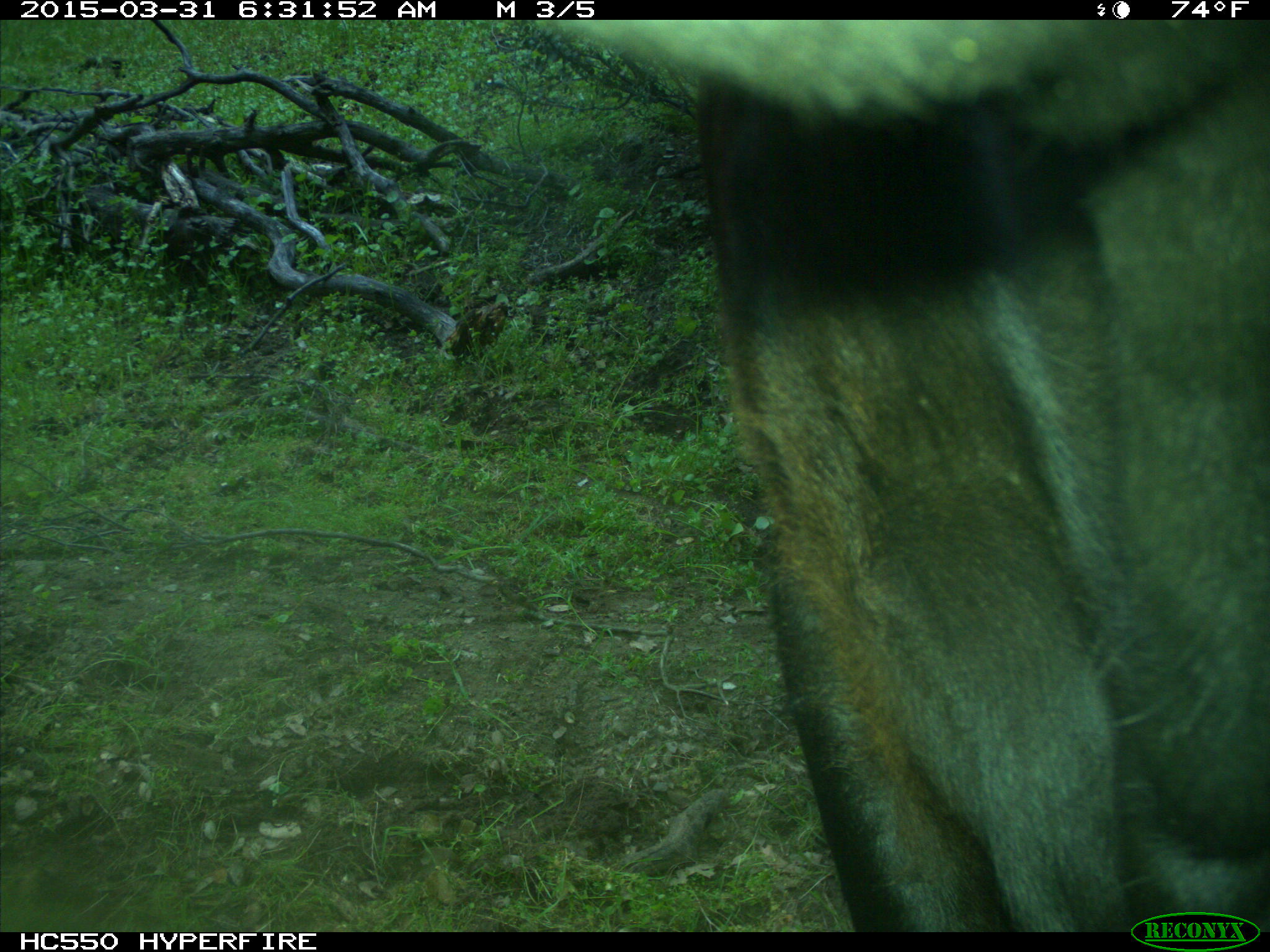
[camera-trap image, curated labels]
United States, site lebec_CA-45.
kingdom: Animalia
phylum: Chordata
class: Mammalia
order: Artiodactyla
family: Bovidae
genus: Bos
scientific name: Bos taurus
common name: domestic cow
Bos taurus (domestic cow).